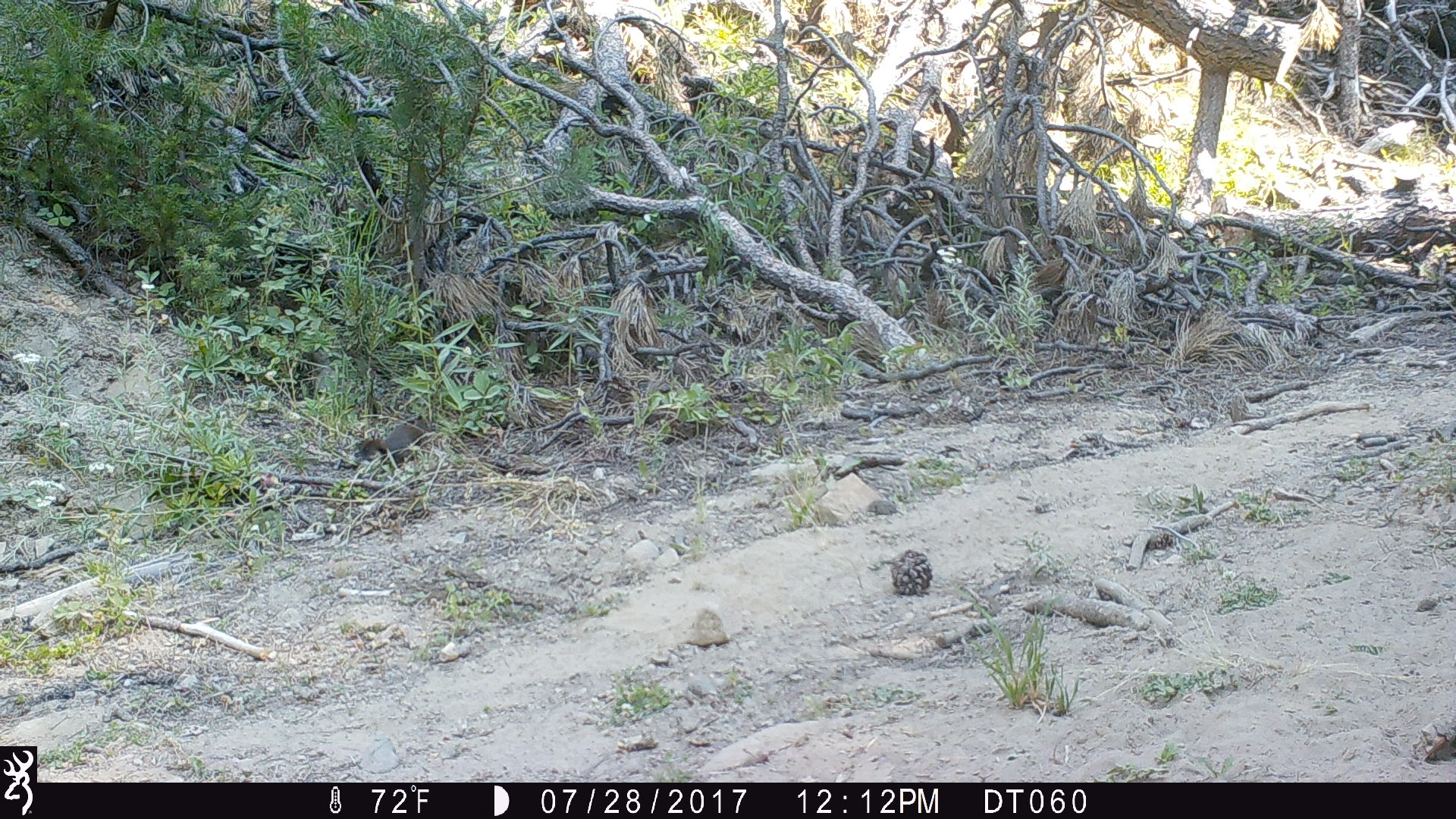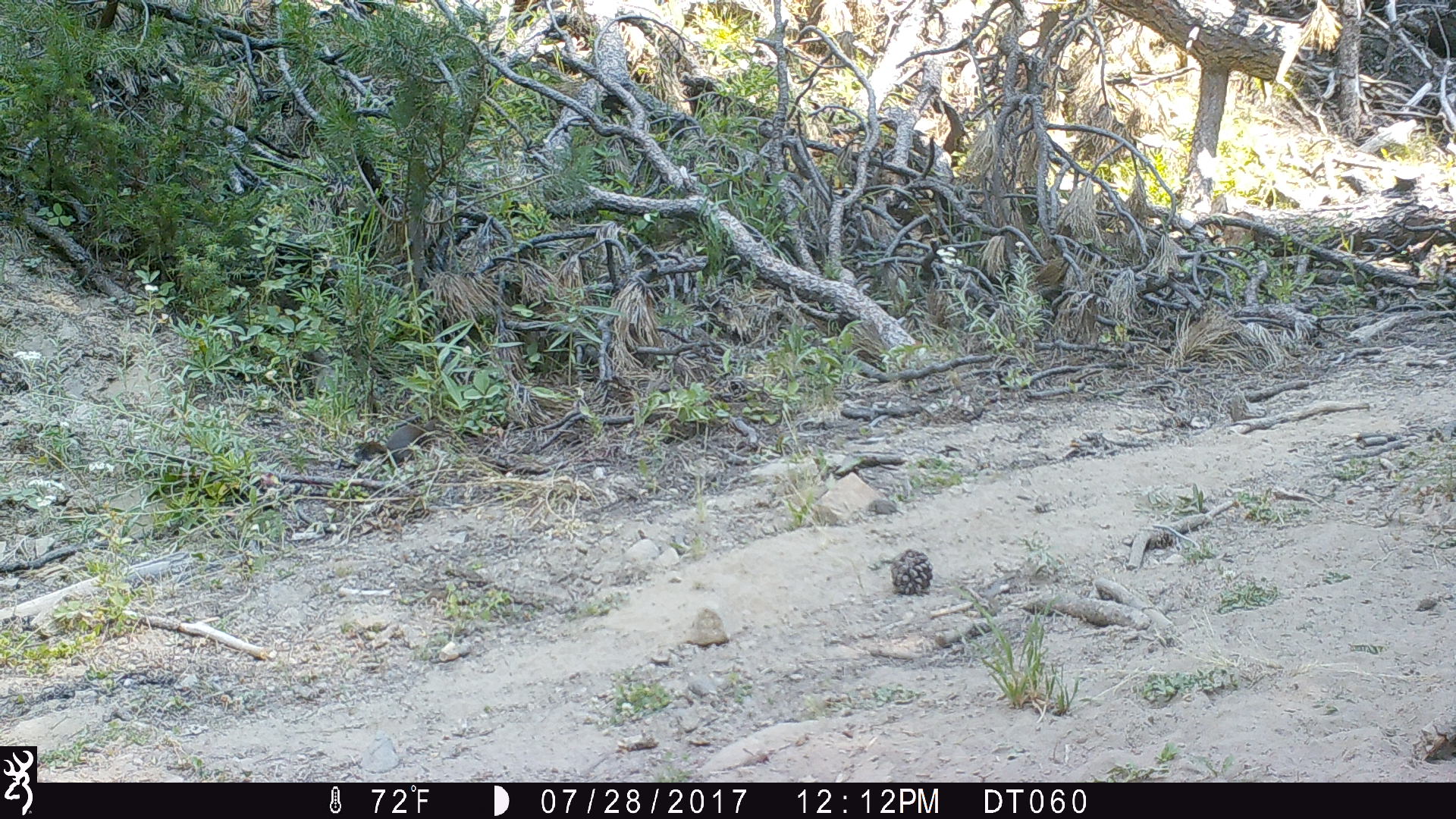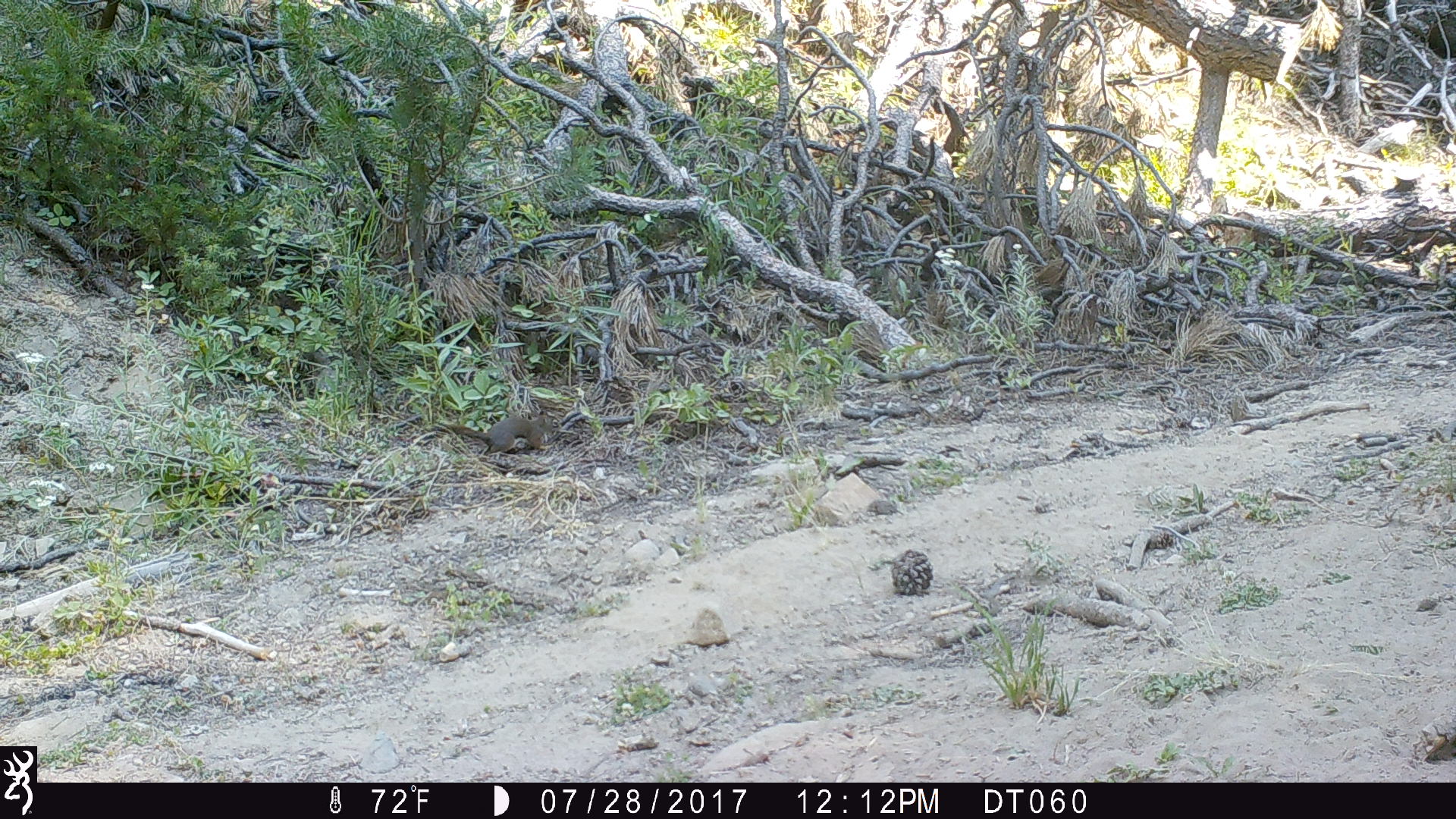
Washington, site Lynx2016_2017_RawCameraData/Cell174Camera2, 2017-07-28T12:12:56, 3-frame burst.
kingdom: Animalia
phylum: Chordata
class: Mammalia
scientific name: Mammalia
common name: small mammal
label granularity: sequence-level